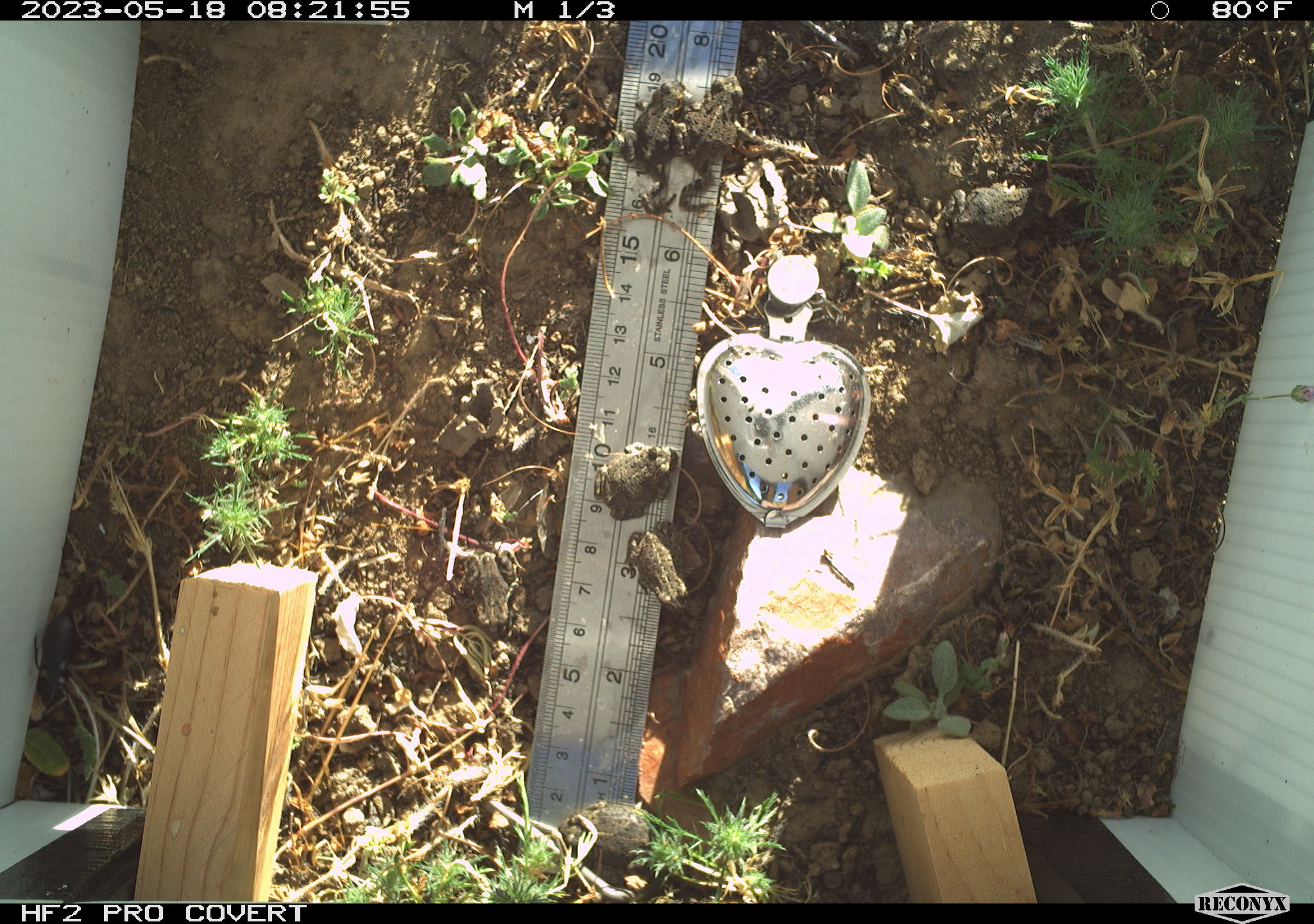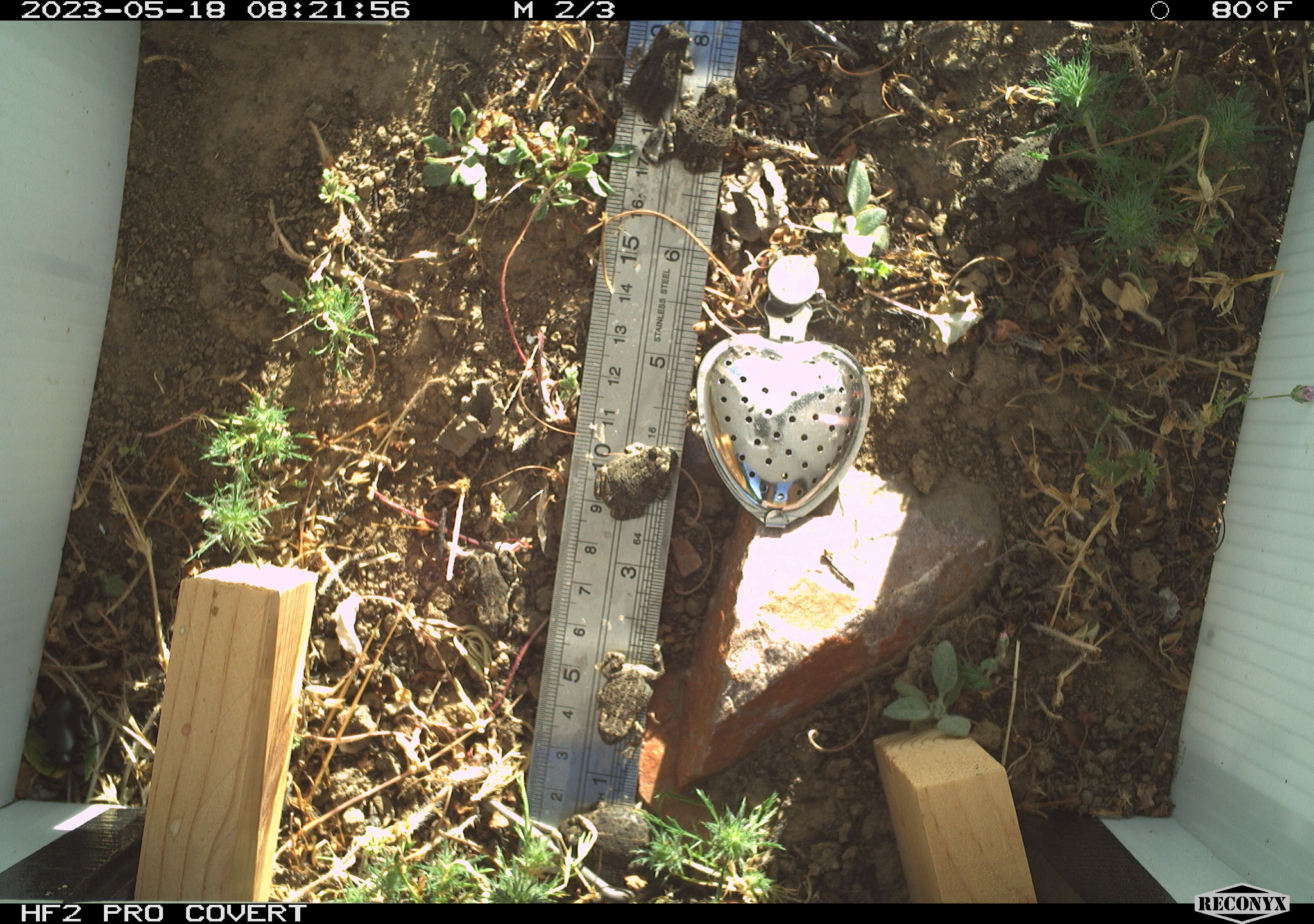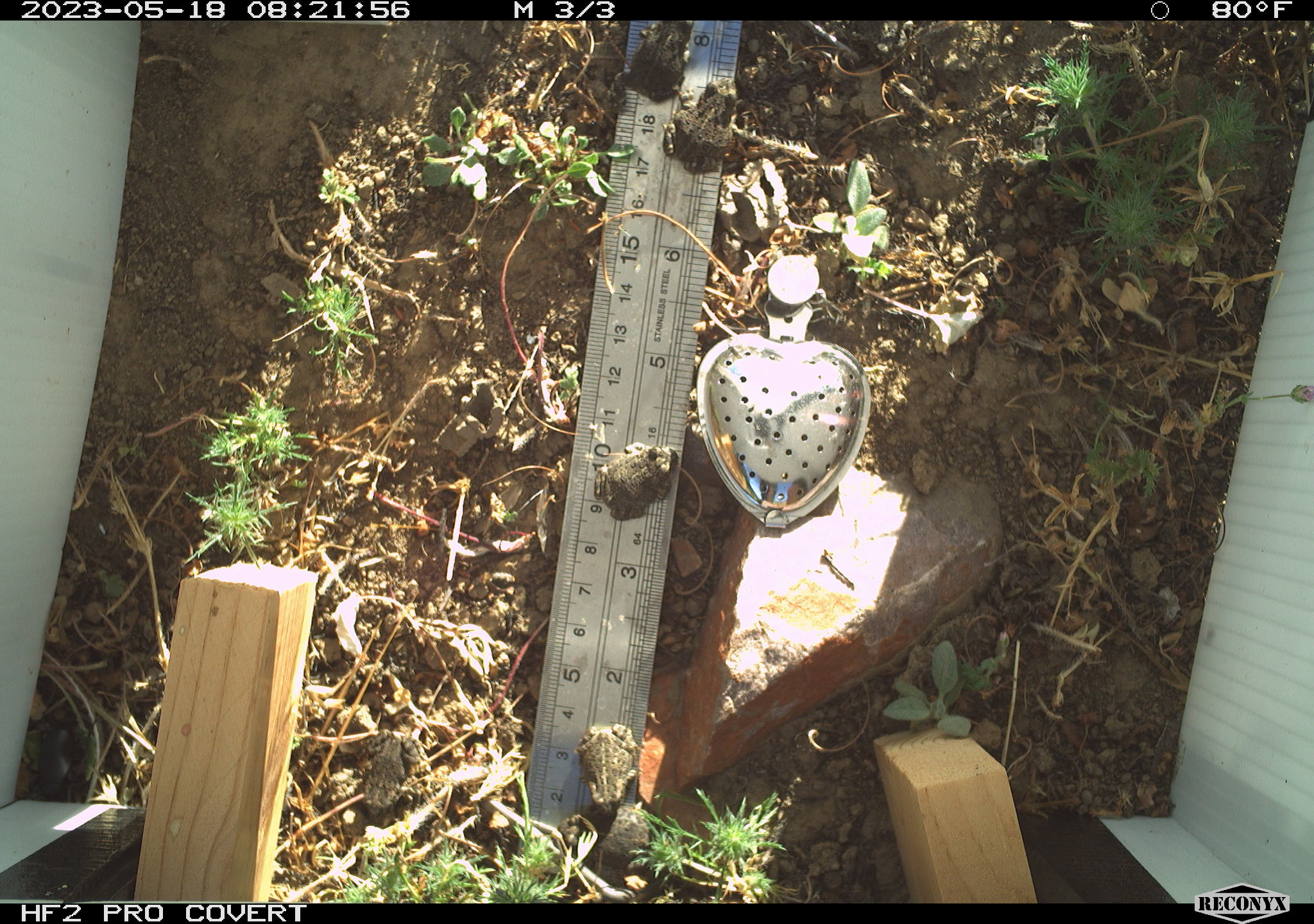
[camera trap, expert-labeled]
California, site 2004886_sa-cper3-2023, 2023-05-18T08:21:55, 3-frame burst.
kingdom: Animalia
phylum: Chordata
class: Amphibia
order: Anura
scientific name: Anura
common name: frogs